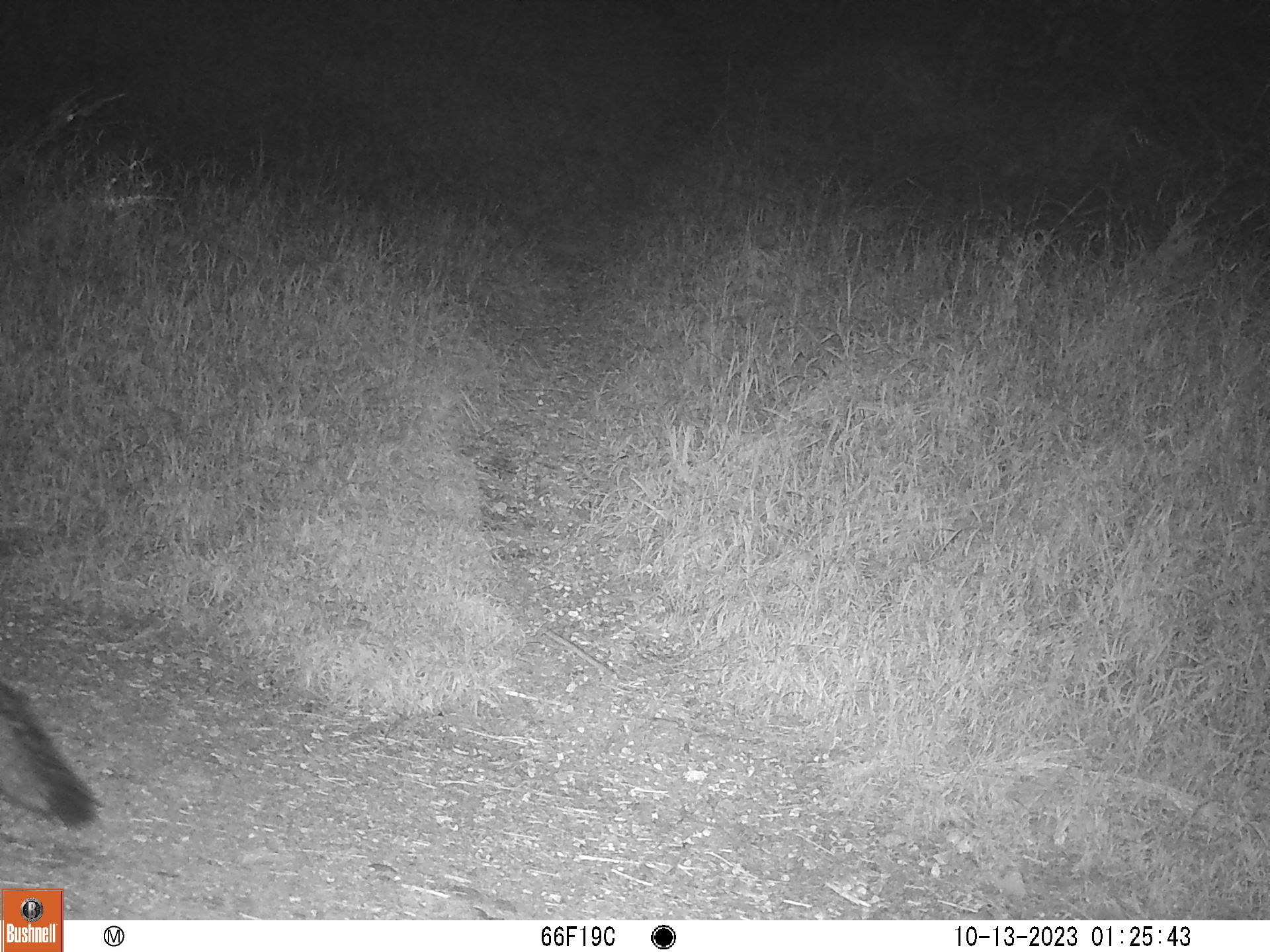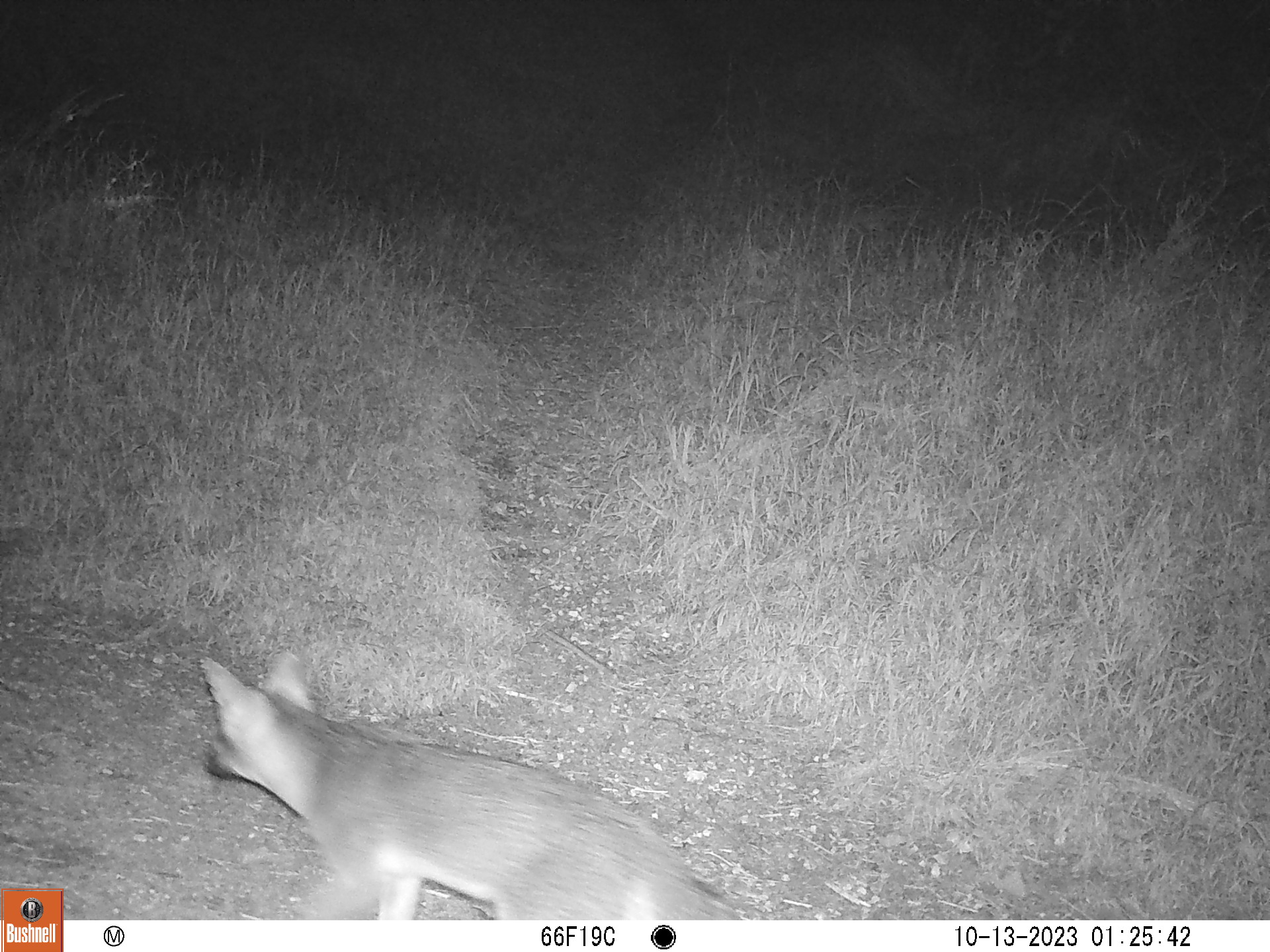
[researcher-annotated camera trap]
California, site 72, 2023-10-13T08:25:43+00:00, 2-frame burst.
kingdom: Animalia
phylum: Chordata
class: Mammalia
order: Carnivora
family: Canidae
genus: Urocyon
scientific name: Urocyon cinereoargenteus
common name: gray fox